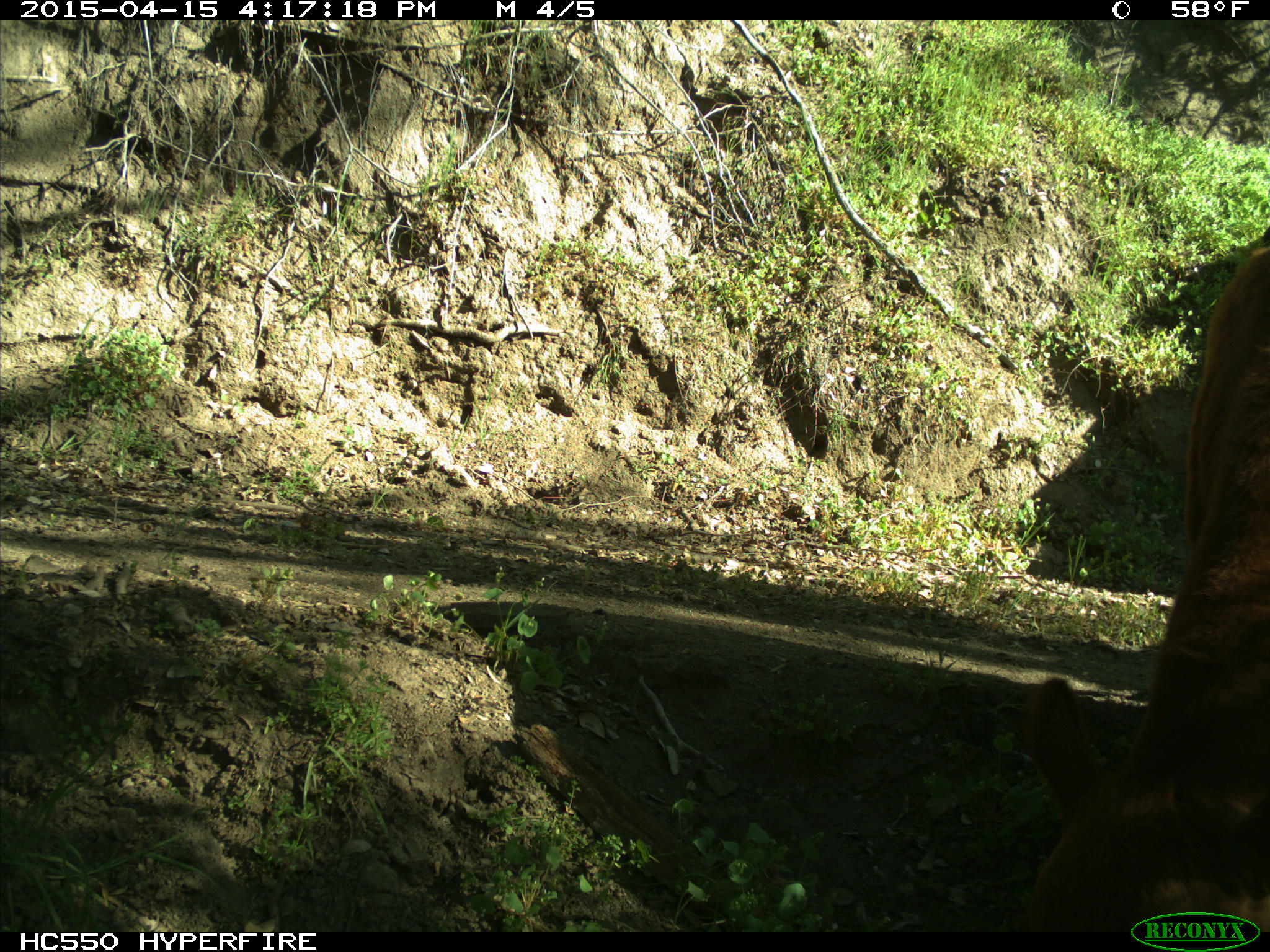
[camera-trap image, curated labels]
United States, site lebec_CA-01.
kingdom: Animalia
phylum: Chordata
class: Mammalia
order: Artiodactyla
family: Bovidae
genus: Bos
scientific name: Bos taurus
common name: domestic cow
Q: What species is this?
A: Bos taurus (domestic cow).